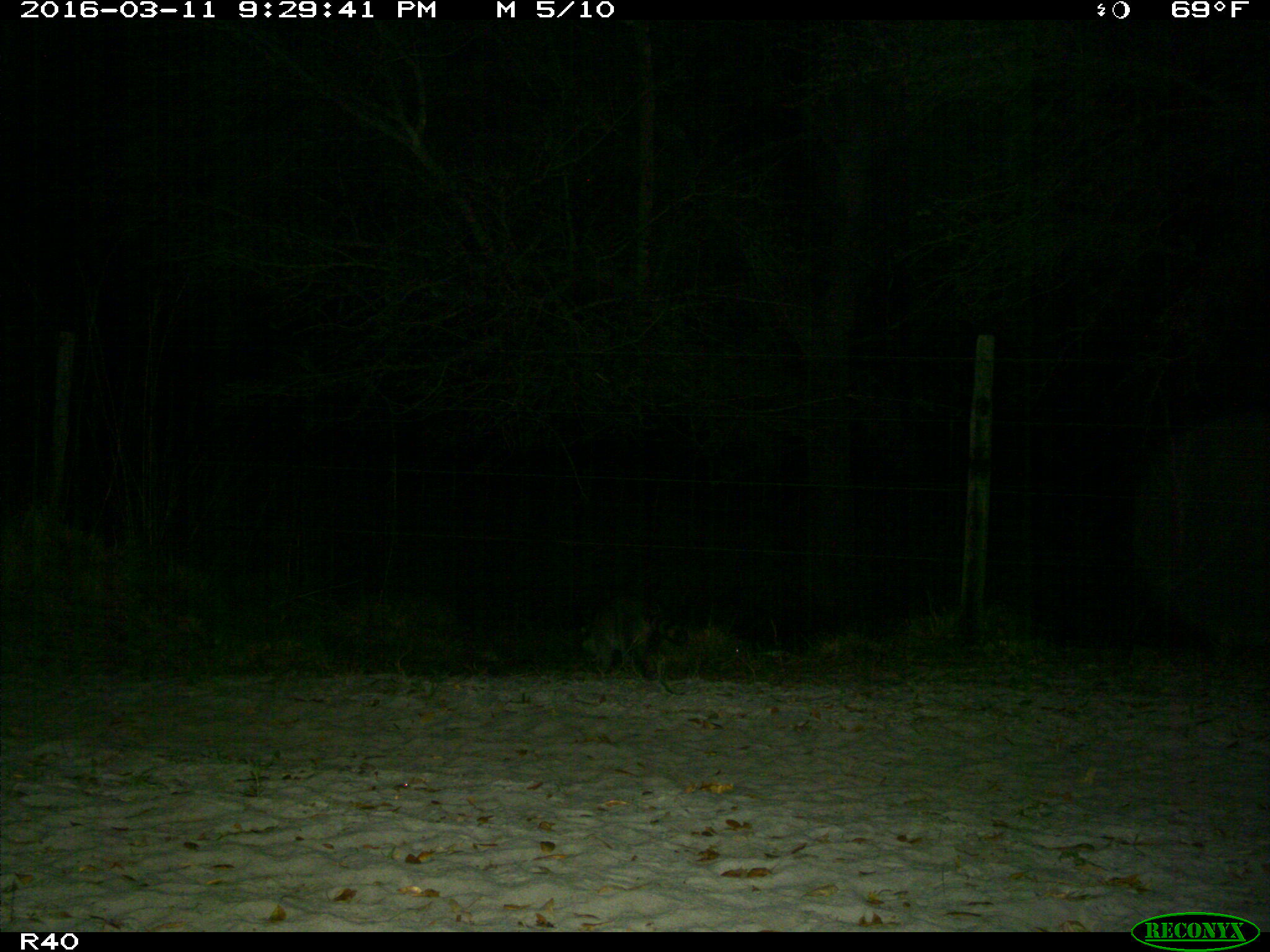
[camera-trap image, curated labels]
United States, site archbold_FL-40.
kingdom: Animalia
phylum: Chordata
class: Mammalia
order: Carnivora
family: Procyonidae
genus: Procyon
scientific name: Procyon lotor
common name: common raccoon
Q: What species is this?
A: Procyon lotor (common raccoon).